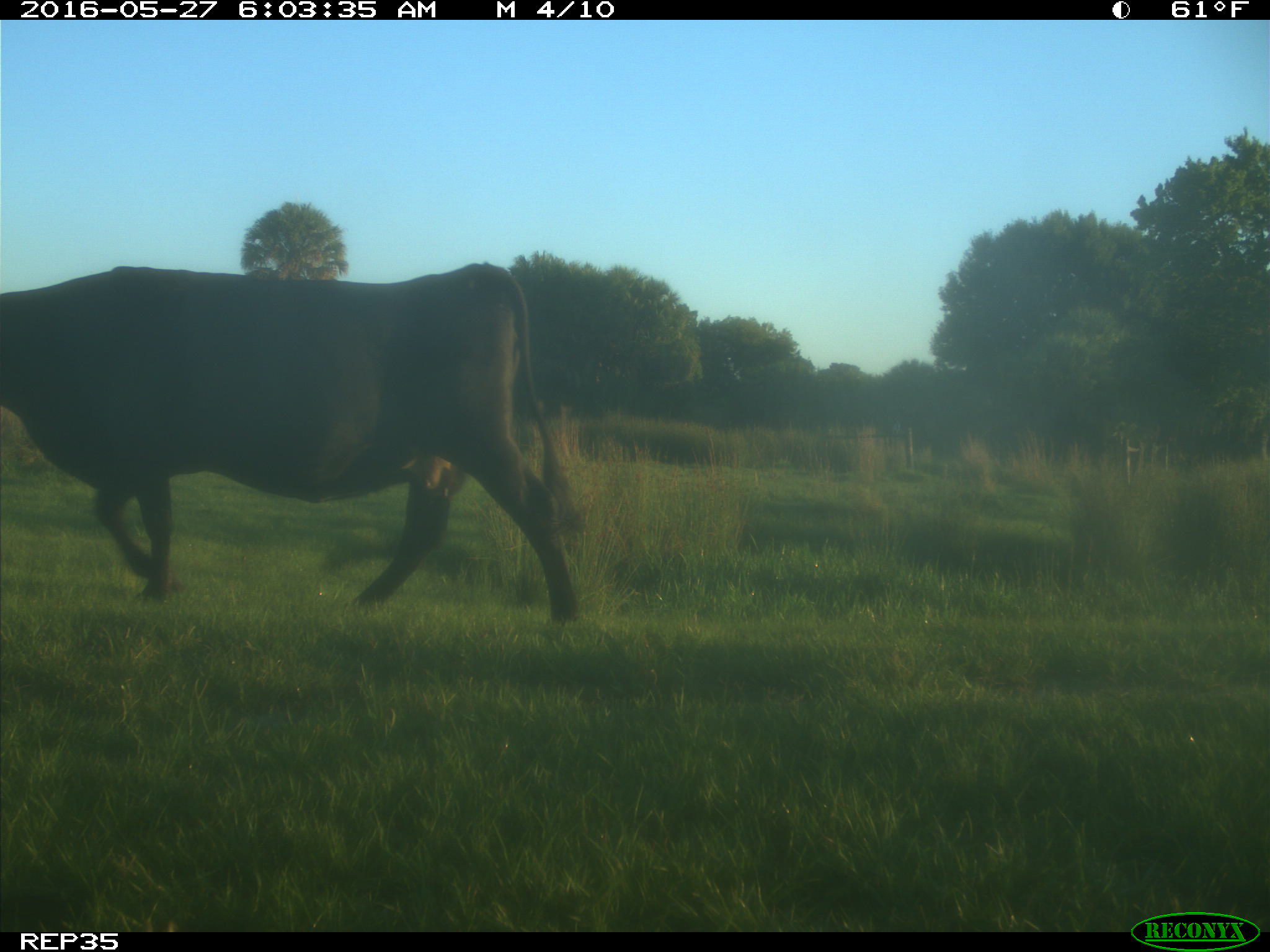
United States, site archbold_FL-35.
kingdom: Animalia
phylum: Chordata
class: Mammalia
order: Artiodactyla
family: Bovidae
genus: Bos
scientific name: Bos taurus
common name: domestic cow